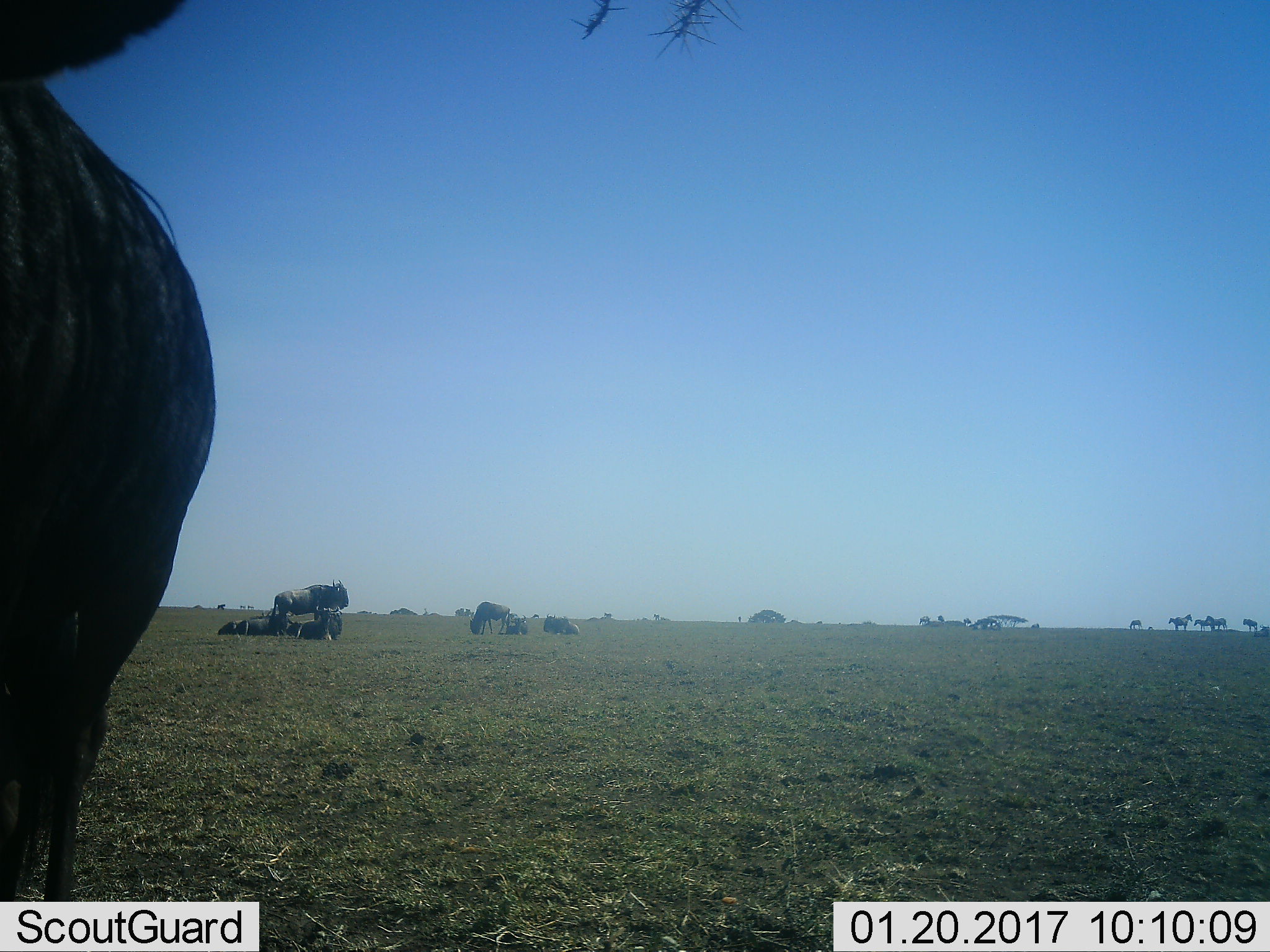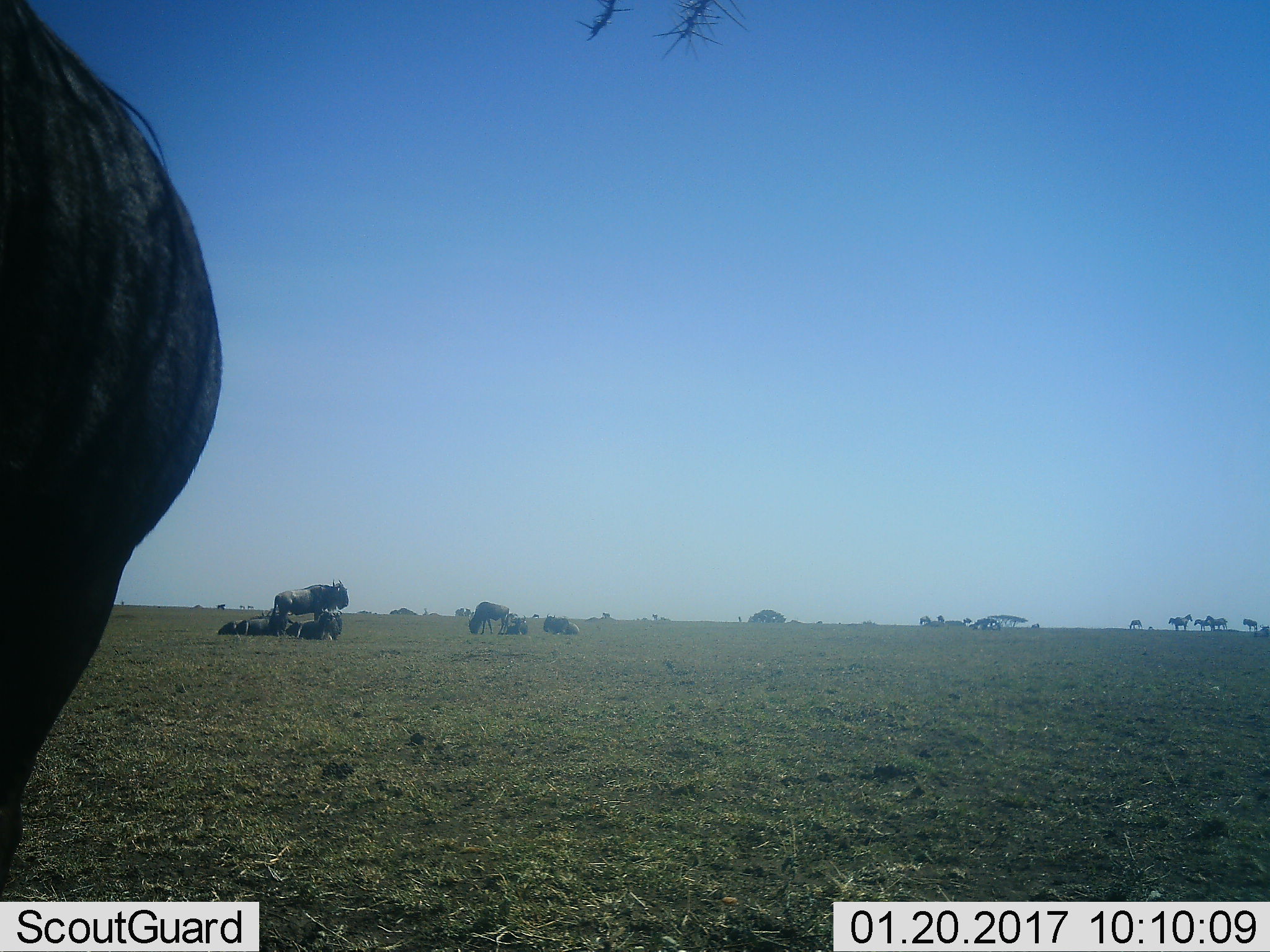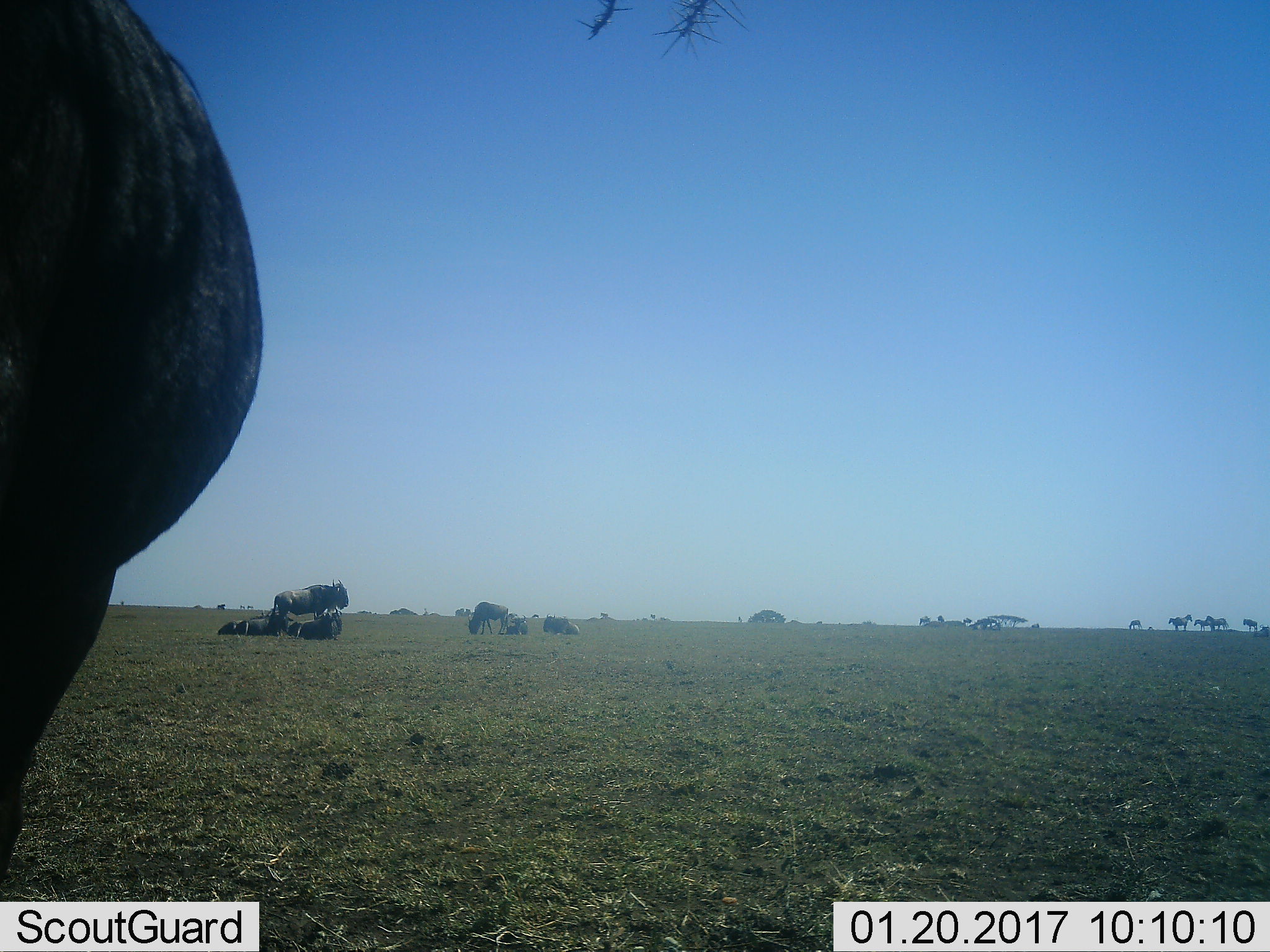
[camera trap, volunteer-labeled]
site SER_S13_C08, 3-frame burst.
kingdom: Animalia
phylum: Chordata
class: Mammalia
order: Artiodactyla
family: Bovidae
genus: Connochaetes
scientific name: Connochaetes taurinus taurinus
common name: blue wildebeest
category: wildebeestblue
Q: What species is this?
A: Wildebeestblue (blue wildebeest) (Connochaetes taurinus taurinus).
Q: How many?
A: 11-50.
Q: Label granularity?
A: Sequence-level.